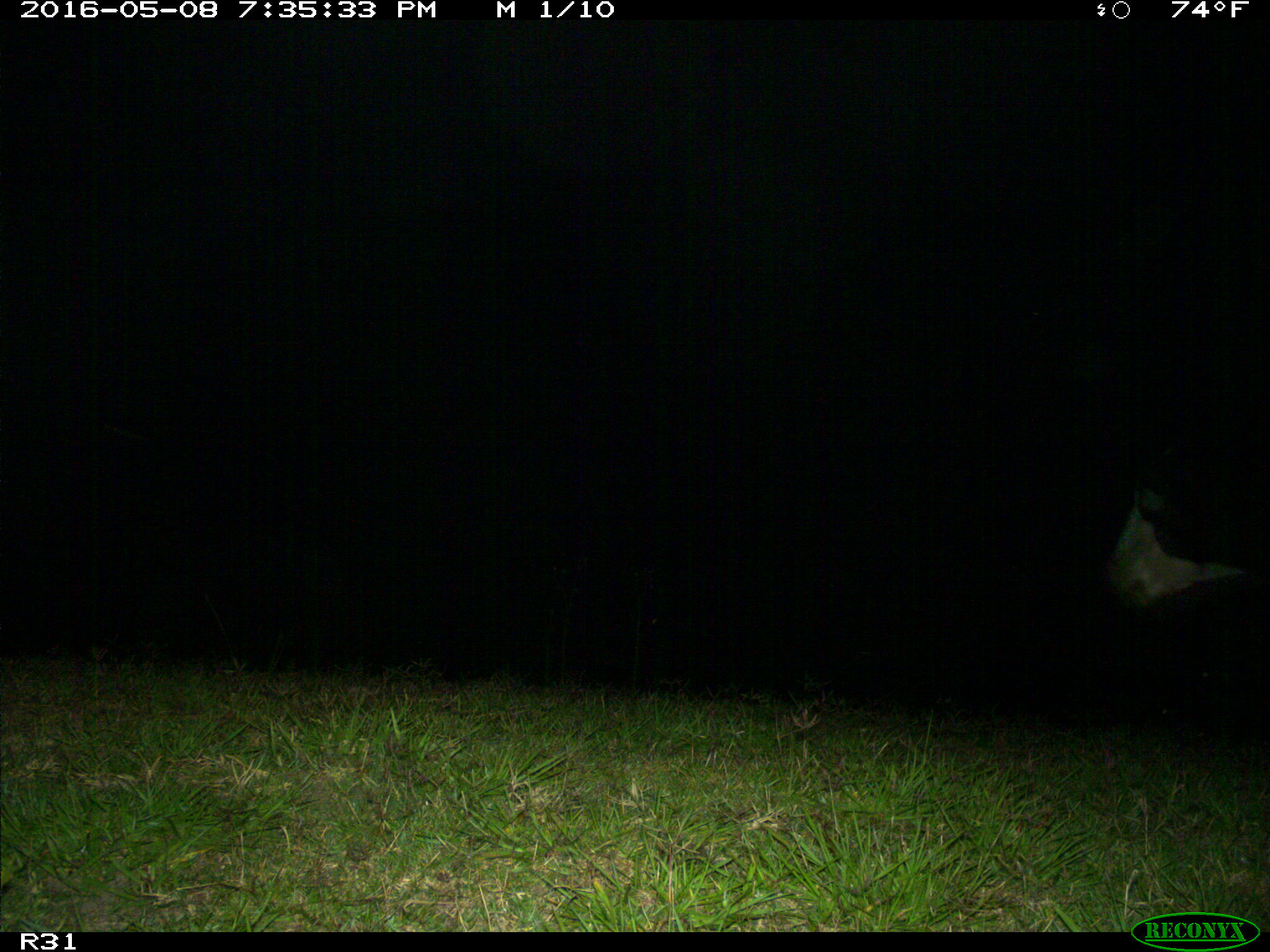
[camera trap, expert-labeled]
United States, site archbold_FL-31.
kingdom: Animalia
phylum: Chordata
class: Mammalia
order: Artiodactyla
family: Bovidae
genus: Bos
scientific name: Bos taurus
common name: domestic cow